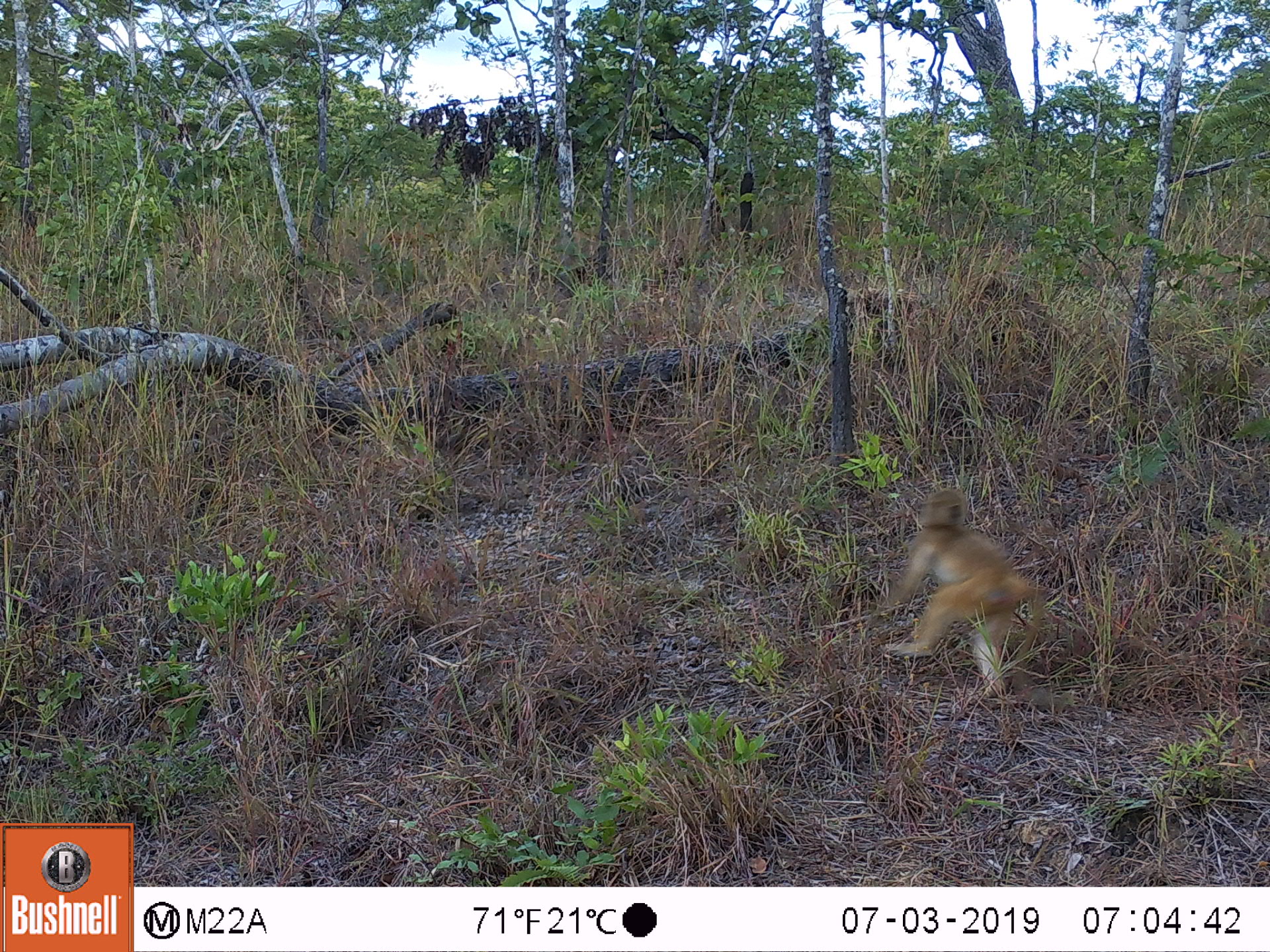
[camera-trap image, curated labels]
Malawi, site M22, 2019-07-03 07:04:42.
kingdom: Animalia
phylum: Chordata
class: Mammalia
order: Primates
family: Cercopithecidae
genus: Papio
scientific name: Papio cynocephalus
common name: yellow baboon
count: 1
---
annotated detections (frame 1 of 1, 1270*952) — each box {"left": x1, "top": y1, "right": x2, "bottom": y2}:
yellow baboon: {"left": 859, "top": 476, "right": 1047, "bottom": 697}